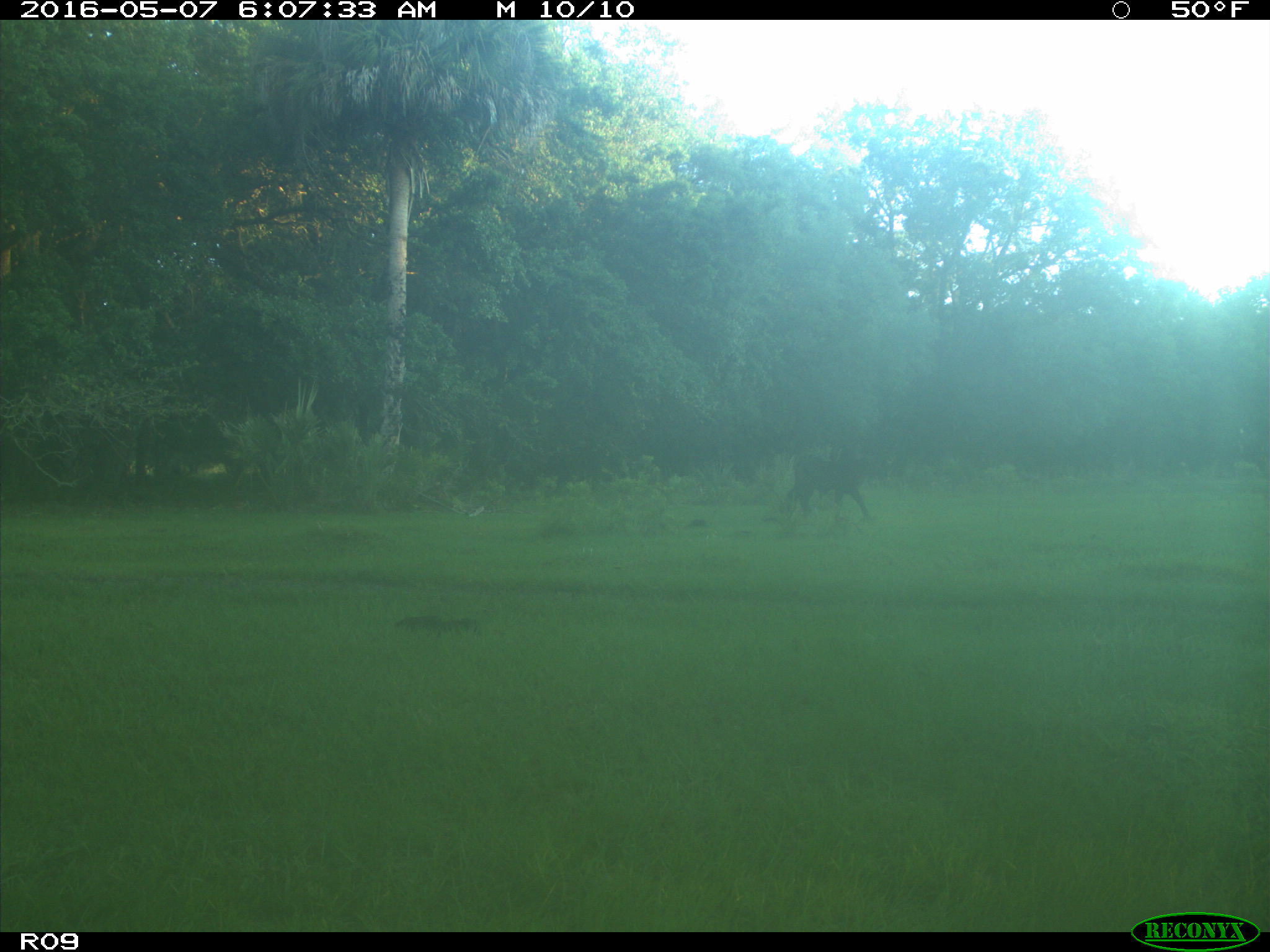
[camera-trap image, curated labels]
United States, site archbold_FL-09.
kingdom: Animalia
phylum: Chordata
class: Mammalia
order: Artiodactyla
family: Bovidae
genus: Bos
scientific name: Bos taurus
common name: domestic cow